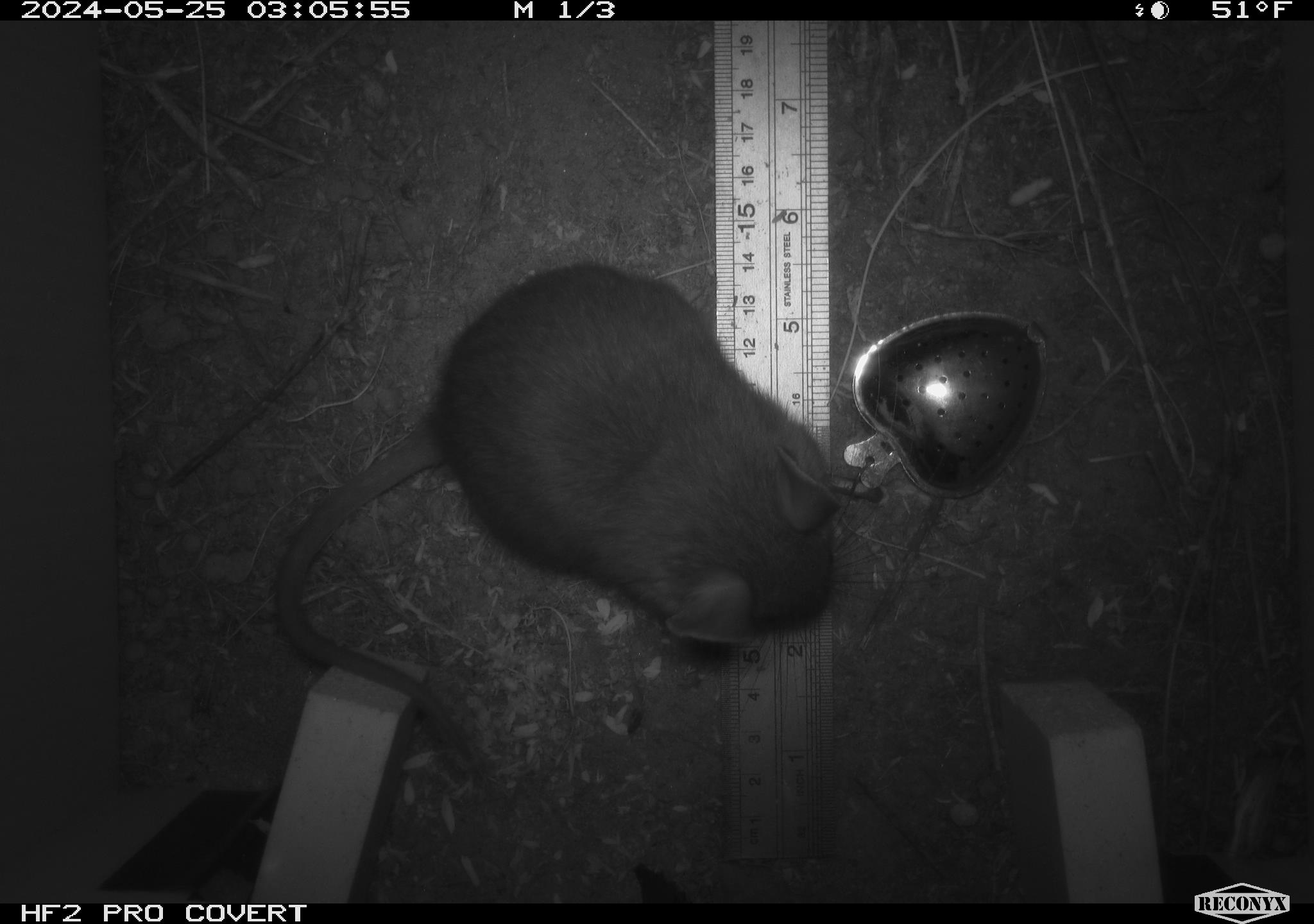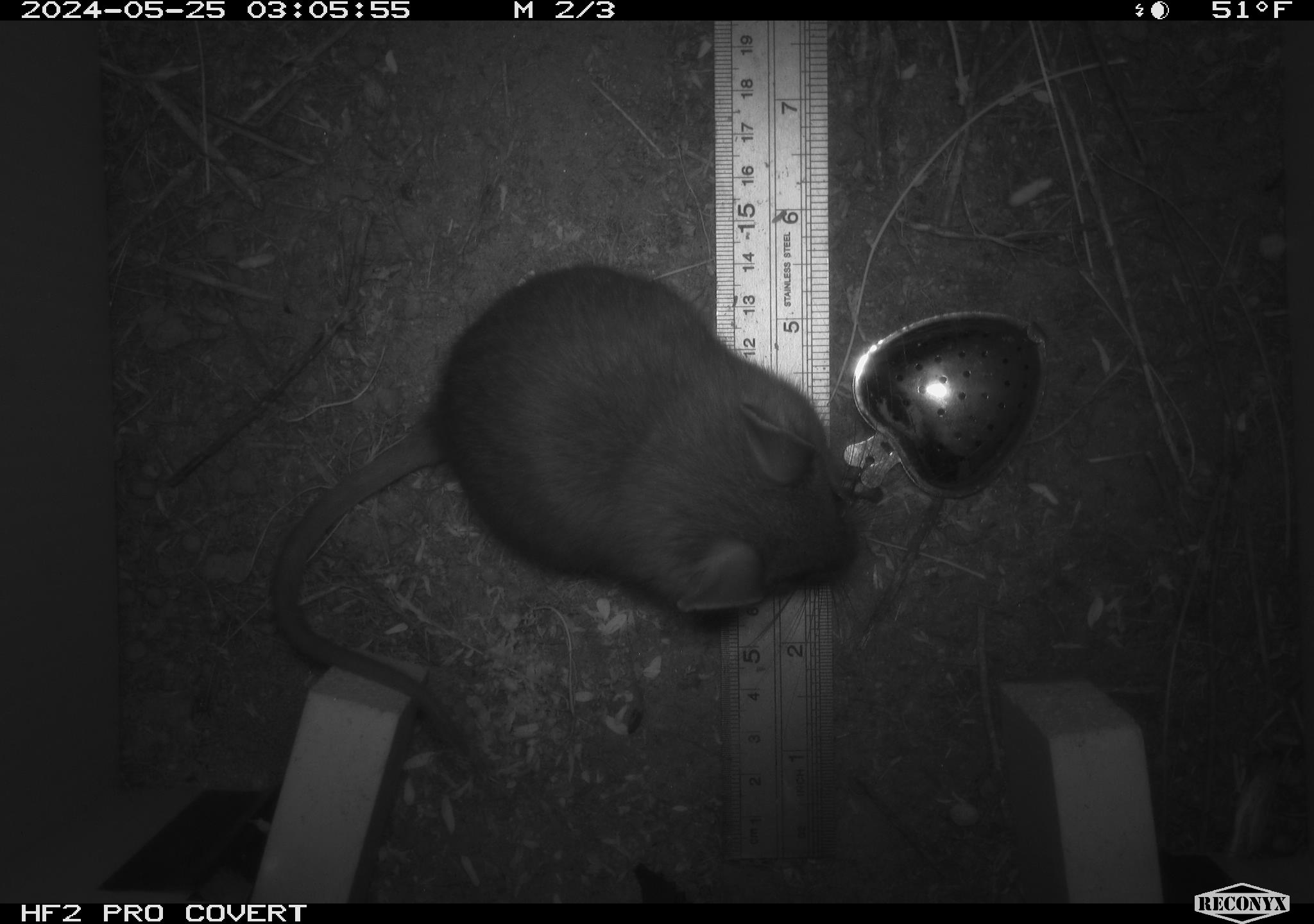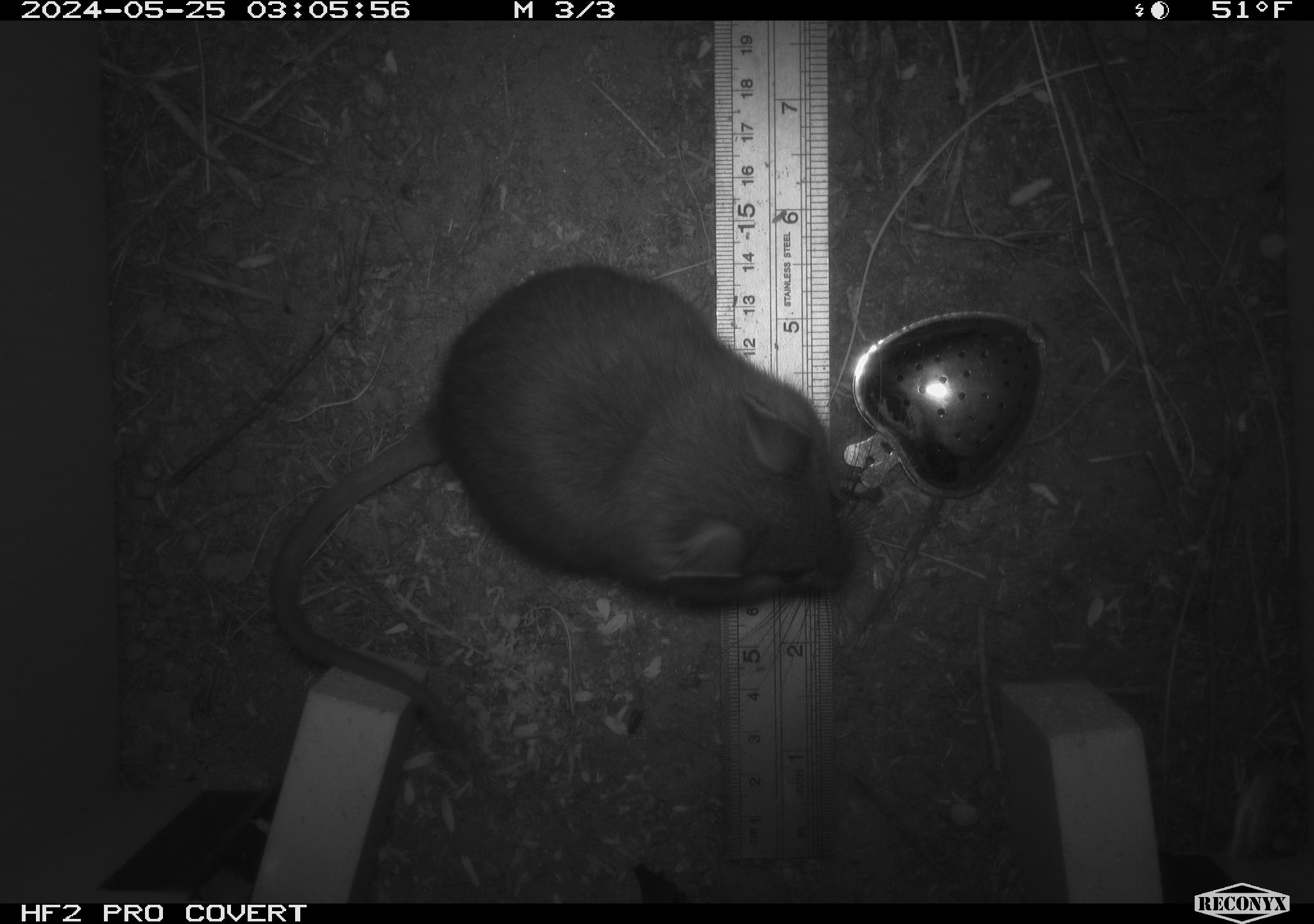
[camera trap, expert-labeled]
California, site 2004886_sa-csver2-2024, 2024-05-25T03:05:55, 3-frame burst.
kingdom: Animalia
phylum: Chordata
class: Mammalia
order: Rodentia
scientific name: Rodentia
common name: rodent